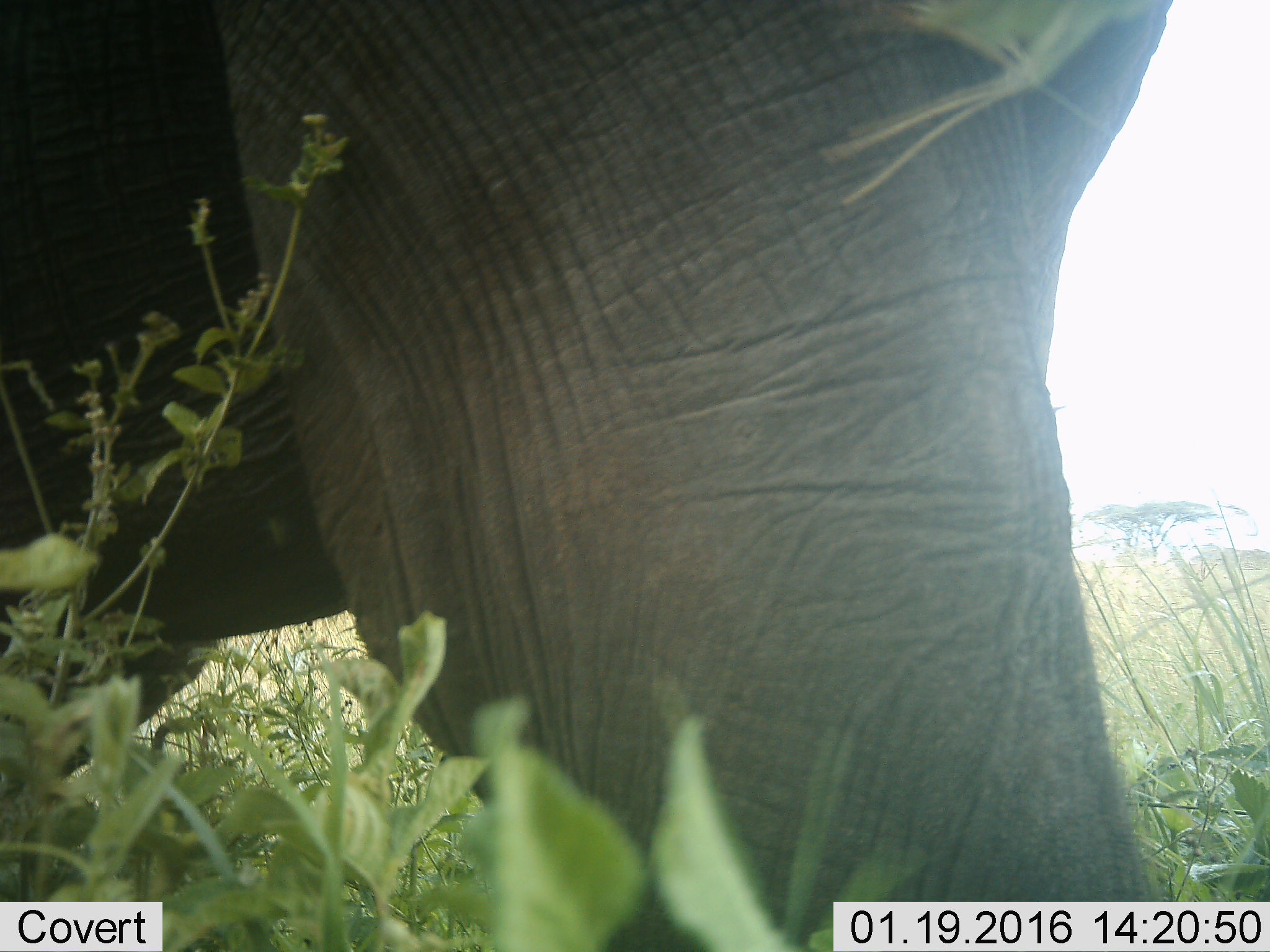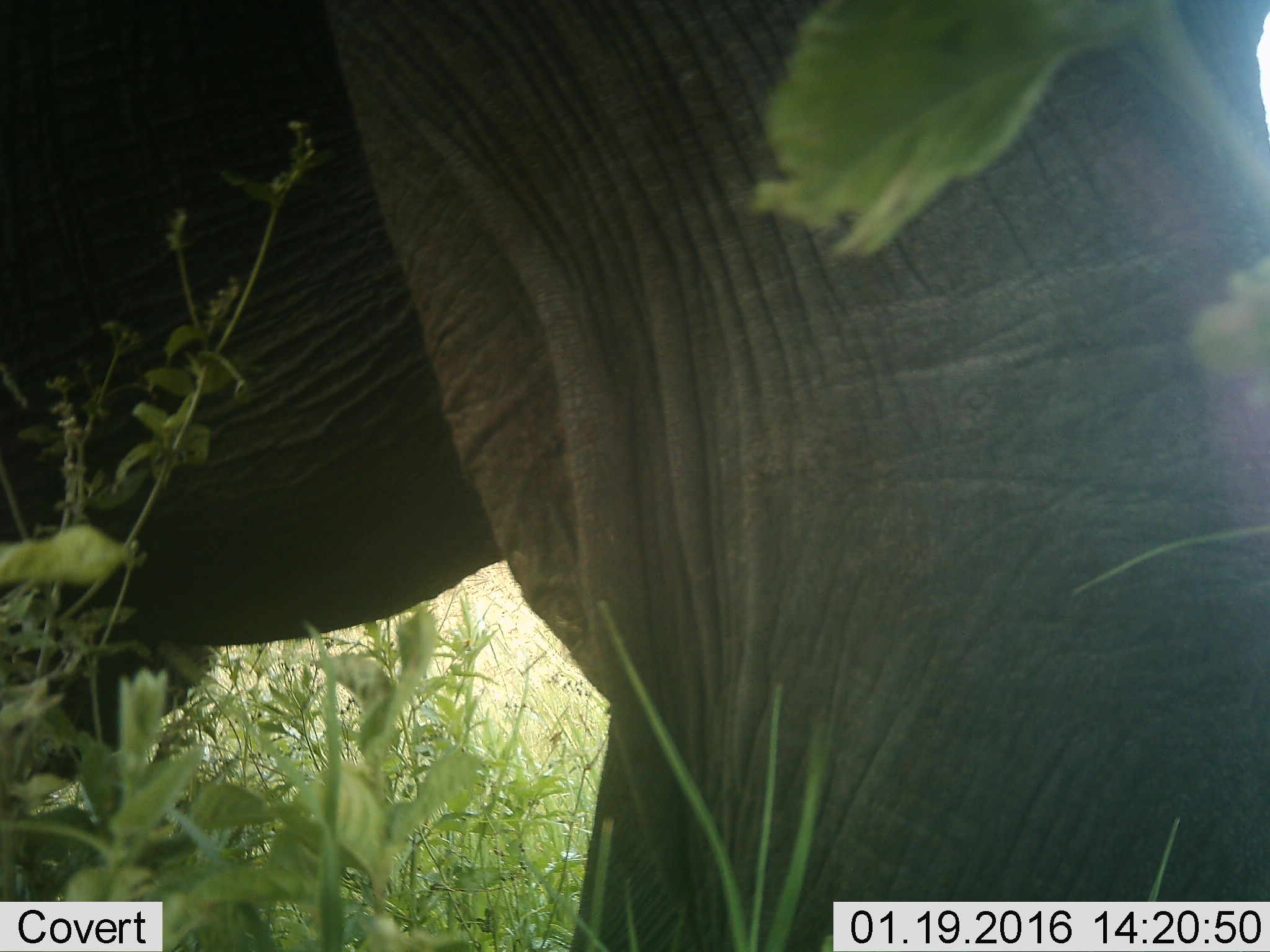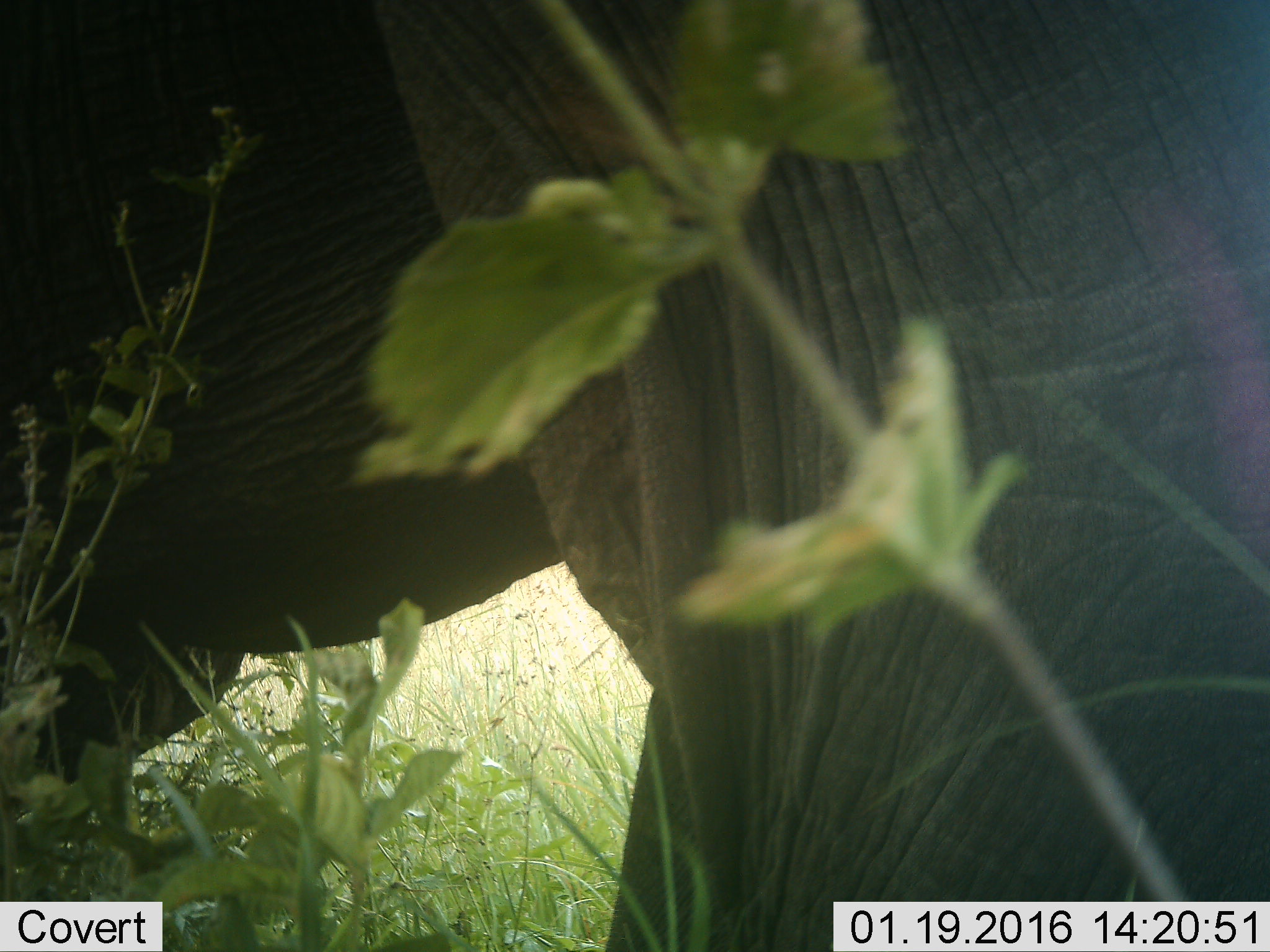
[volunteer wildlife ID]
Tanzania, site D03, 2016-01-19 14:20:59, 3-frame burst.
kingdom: Animalia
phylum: Chordata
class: Mammalia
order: Proboscidea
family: Elephantidae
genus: Loxodonta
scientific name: Loxodonta africana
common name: african bush elephant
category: elephant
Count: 1.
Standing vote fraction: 24%.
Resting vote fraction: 0%.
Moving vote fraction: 76%.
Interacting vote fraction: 0%.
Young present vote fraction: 0%.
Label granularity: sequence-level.